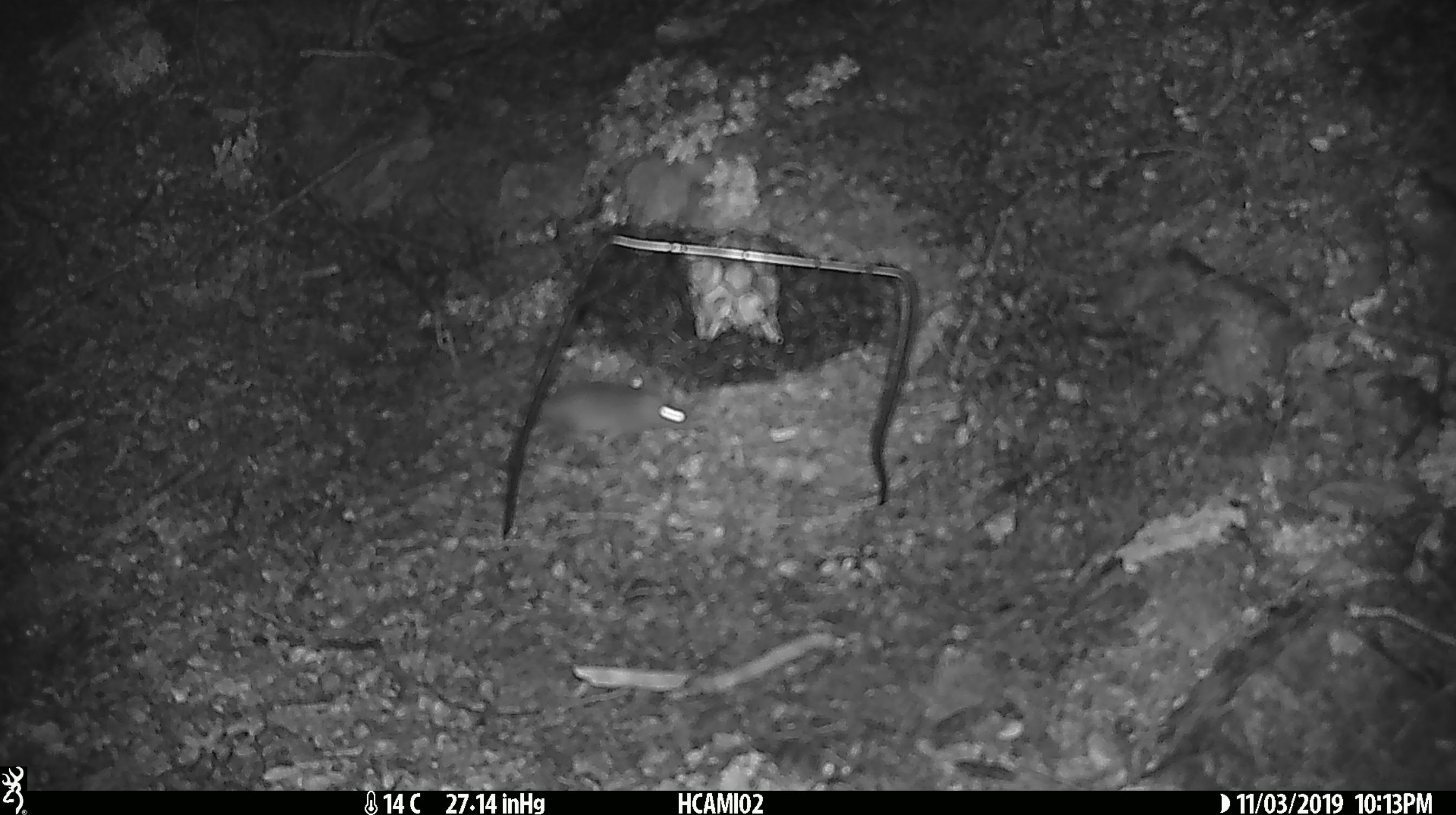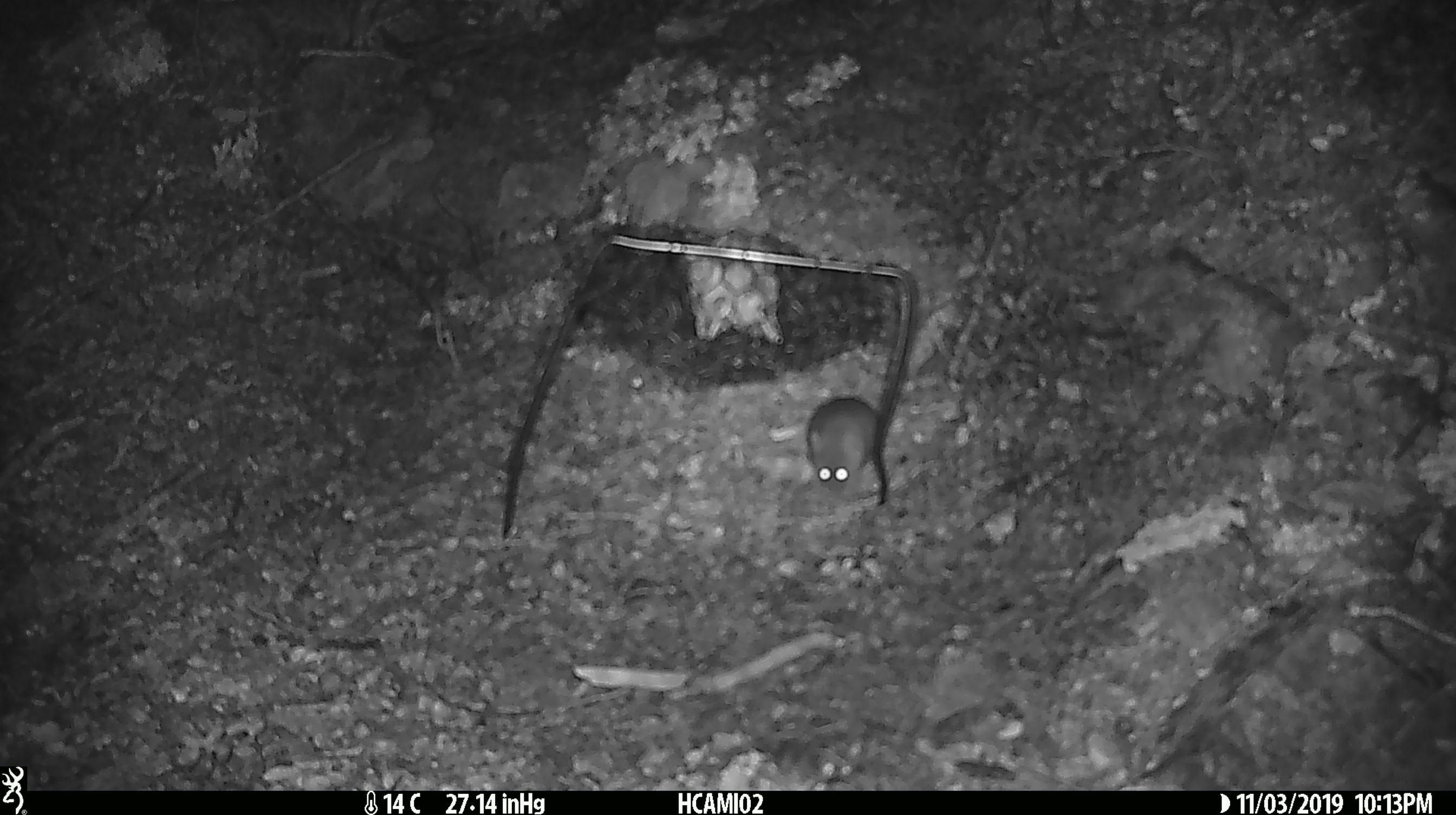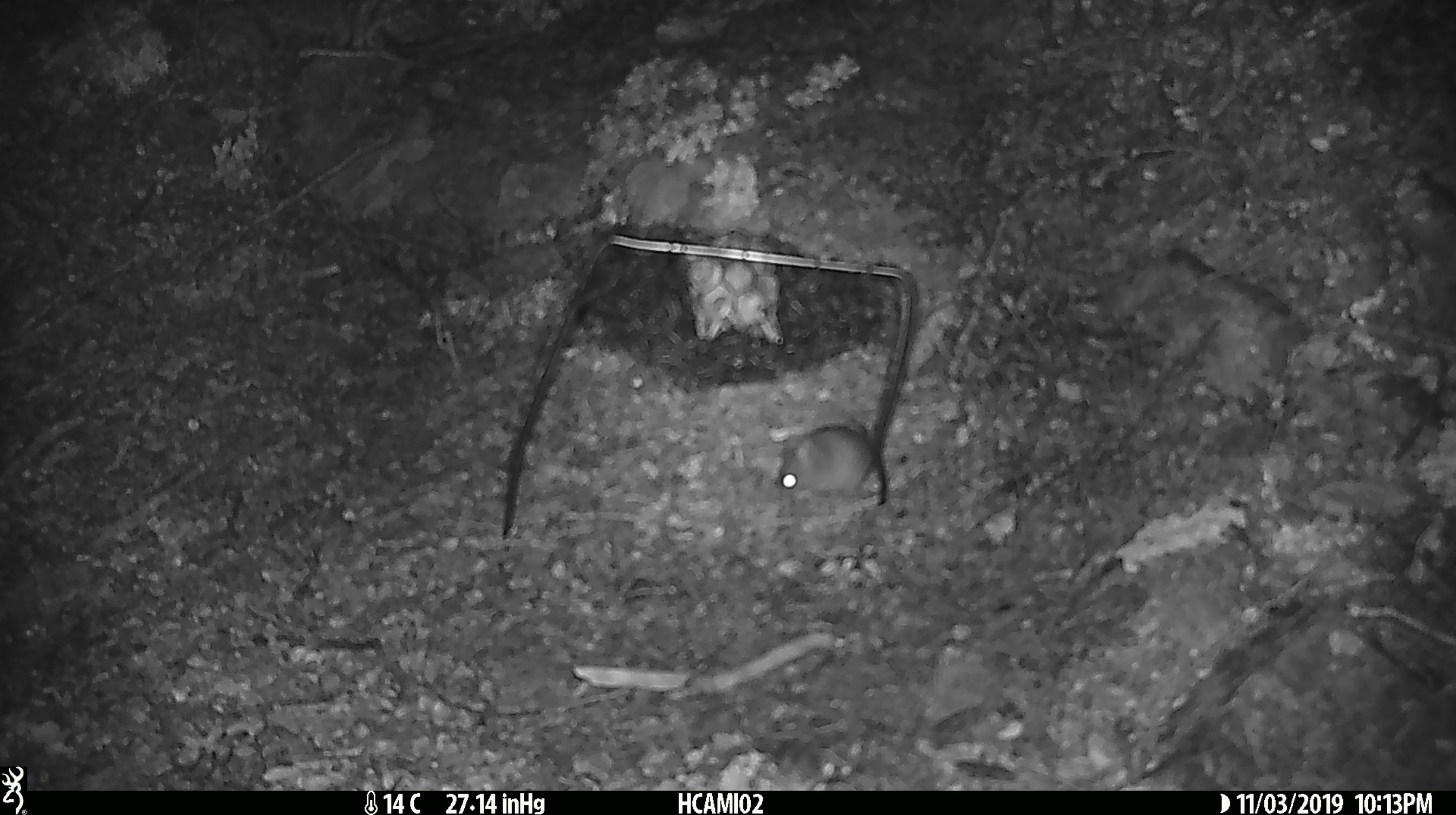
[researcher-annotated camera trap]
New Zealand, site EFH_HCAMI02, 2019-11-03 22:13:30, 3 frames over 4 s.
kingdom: Animalia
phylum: Chordata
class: Mammalia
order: Rodentia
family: Muridae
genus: Mus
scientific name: Mus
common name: mouse